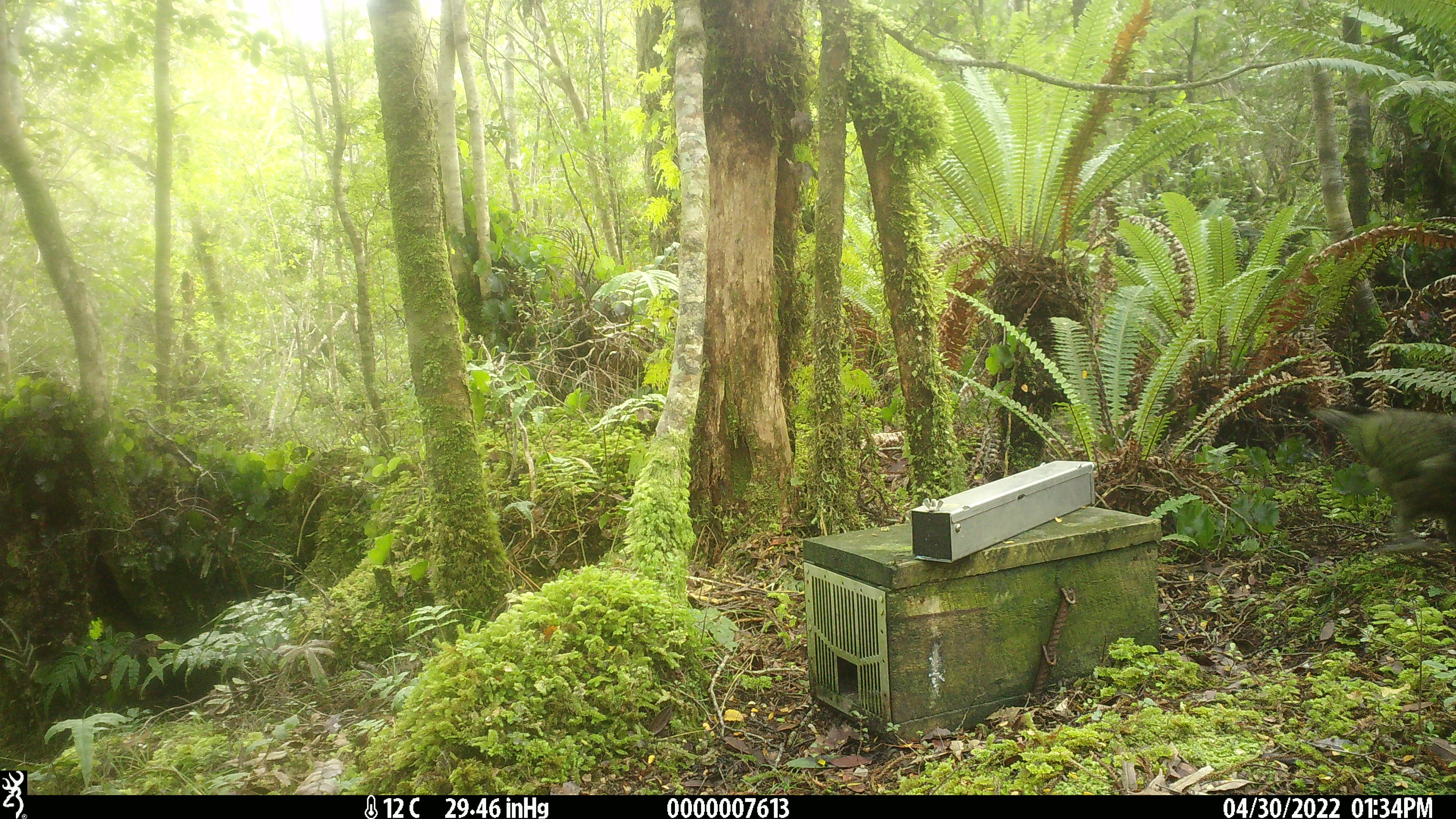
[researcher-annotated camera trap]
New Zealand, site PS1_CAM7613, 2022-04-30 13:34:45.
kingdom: Animalia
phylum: Chordata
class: Aves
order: Psittaciformes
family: Strigopidae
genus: Nestor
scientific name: Nestor notabilis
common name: kea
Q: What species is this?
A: Kea (Nestor notabilis).